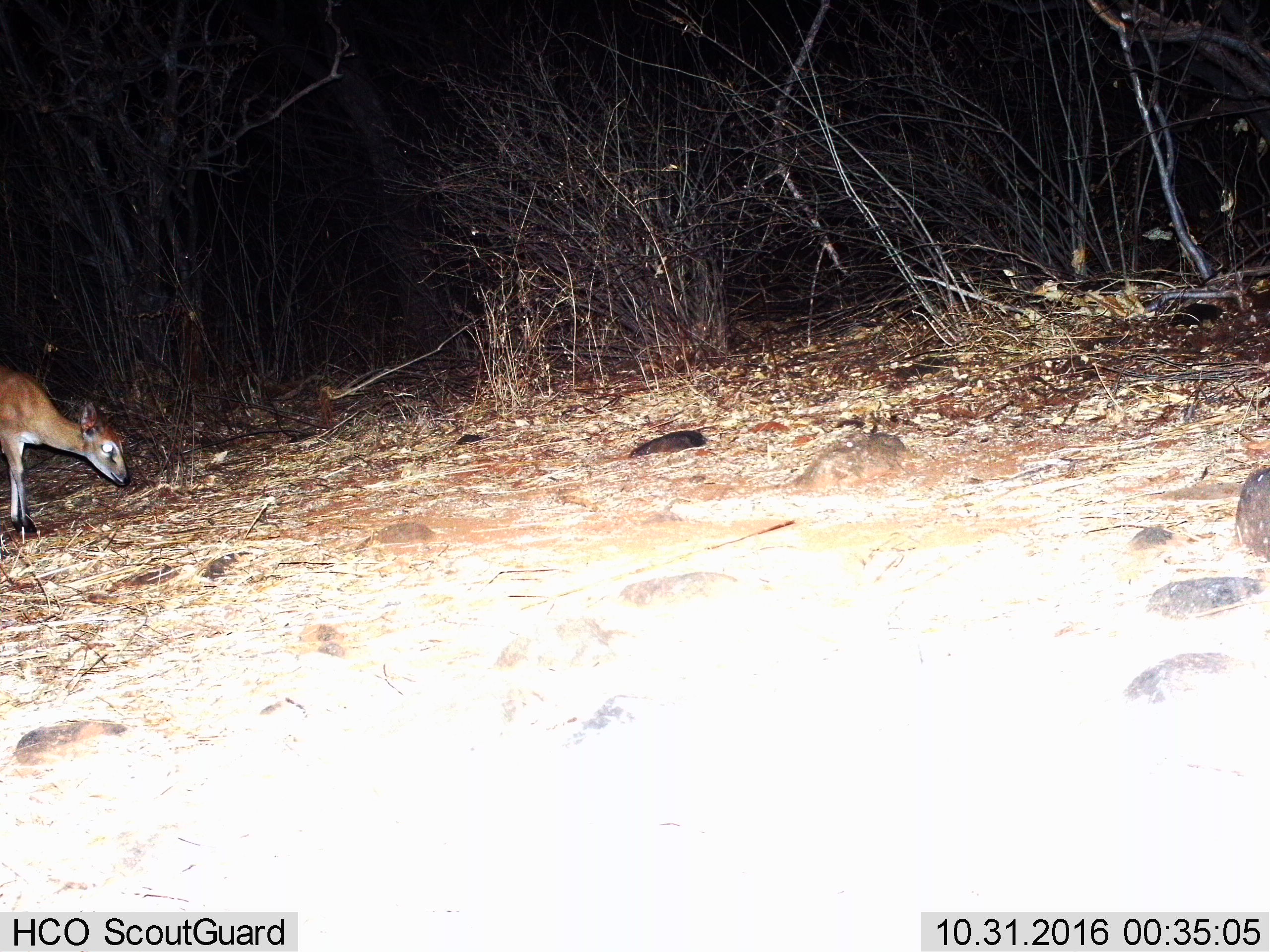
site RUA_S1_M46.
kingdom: Animalia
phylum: Chordata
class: Mammalia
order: Artiodactyla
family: Bovidae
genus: Sylvicapra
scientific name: Sylvicapra grimmia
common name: common duiker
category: duikercommongrey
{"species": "duikercommongrey (common duiker) (Sylvicapra grimmia)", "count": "1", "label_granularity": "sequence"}